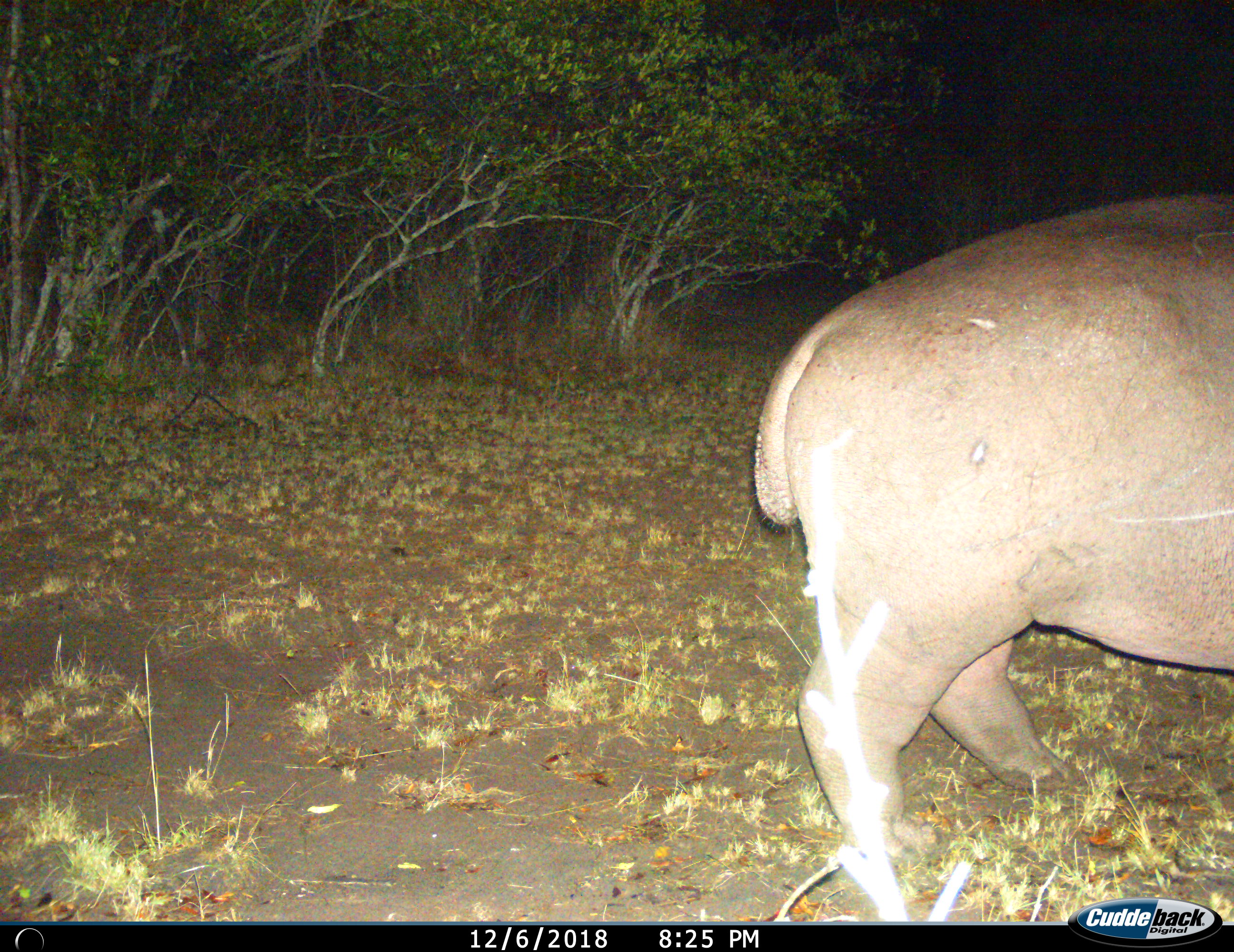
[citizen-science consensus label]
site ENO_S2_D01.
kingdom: Animalia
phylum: Chordata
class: Mammalia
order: Artiodactyla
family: Hippopotamidae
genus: Hippopotamus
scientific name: Hippopotamus amphibius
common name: hippopotamus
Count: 1.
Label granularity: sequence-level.